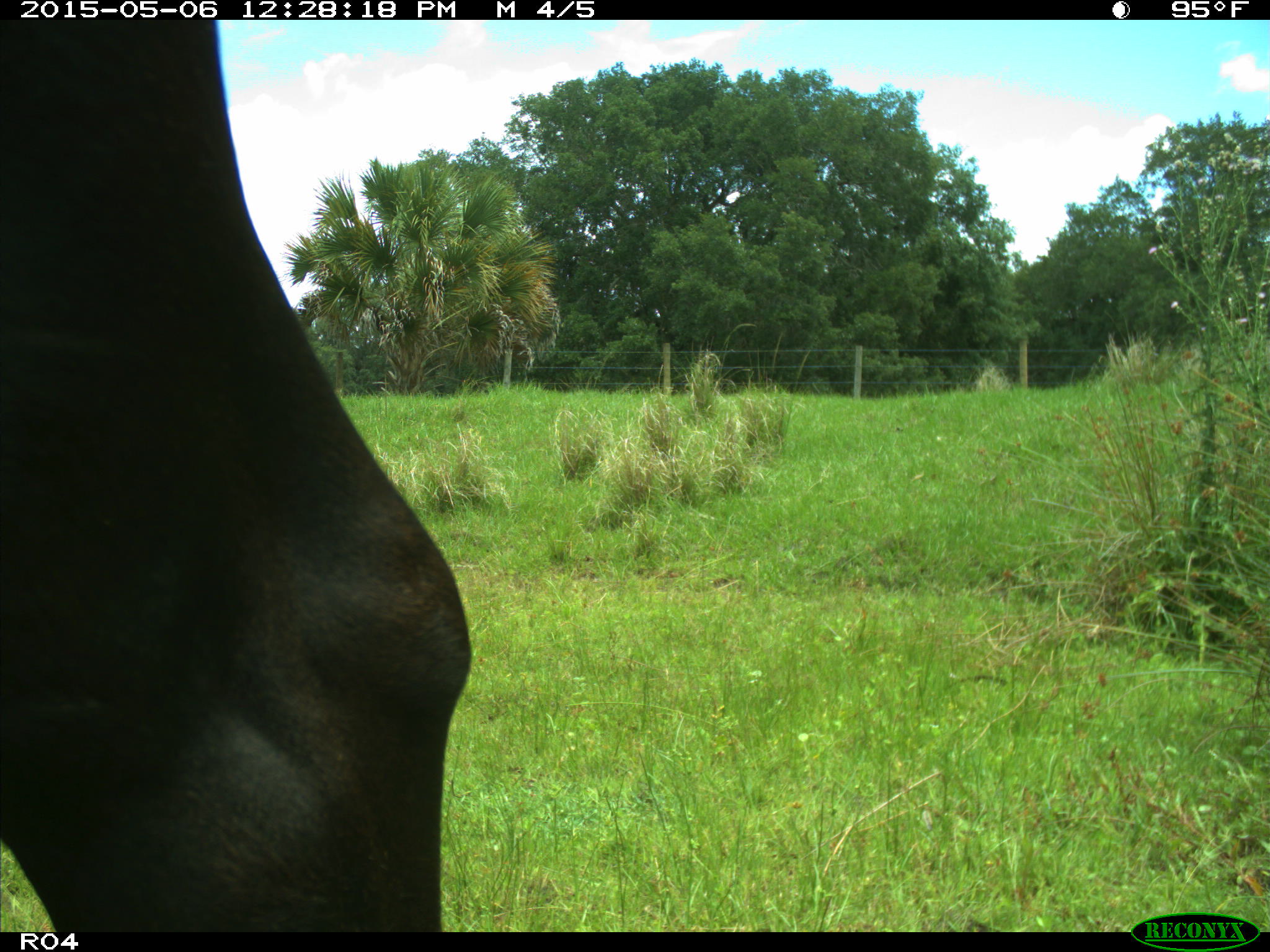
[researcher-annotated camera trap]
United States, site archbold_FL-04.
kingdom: Animalia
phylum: Chordata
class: Mammalia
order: Artiodactyla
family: Bovidae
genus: Bos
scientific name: Bos taurus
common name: domestic cow